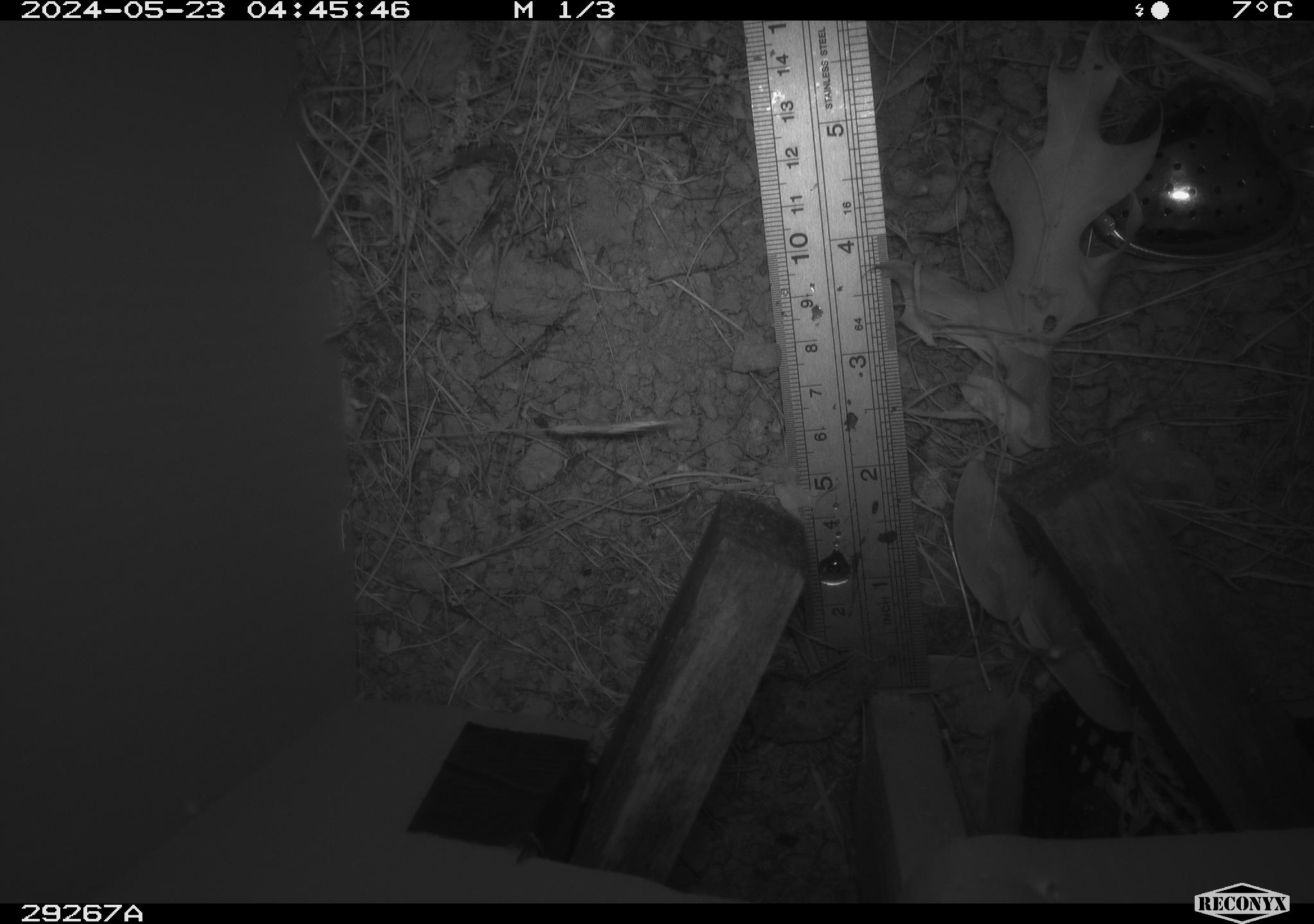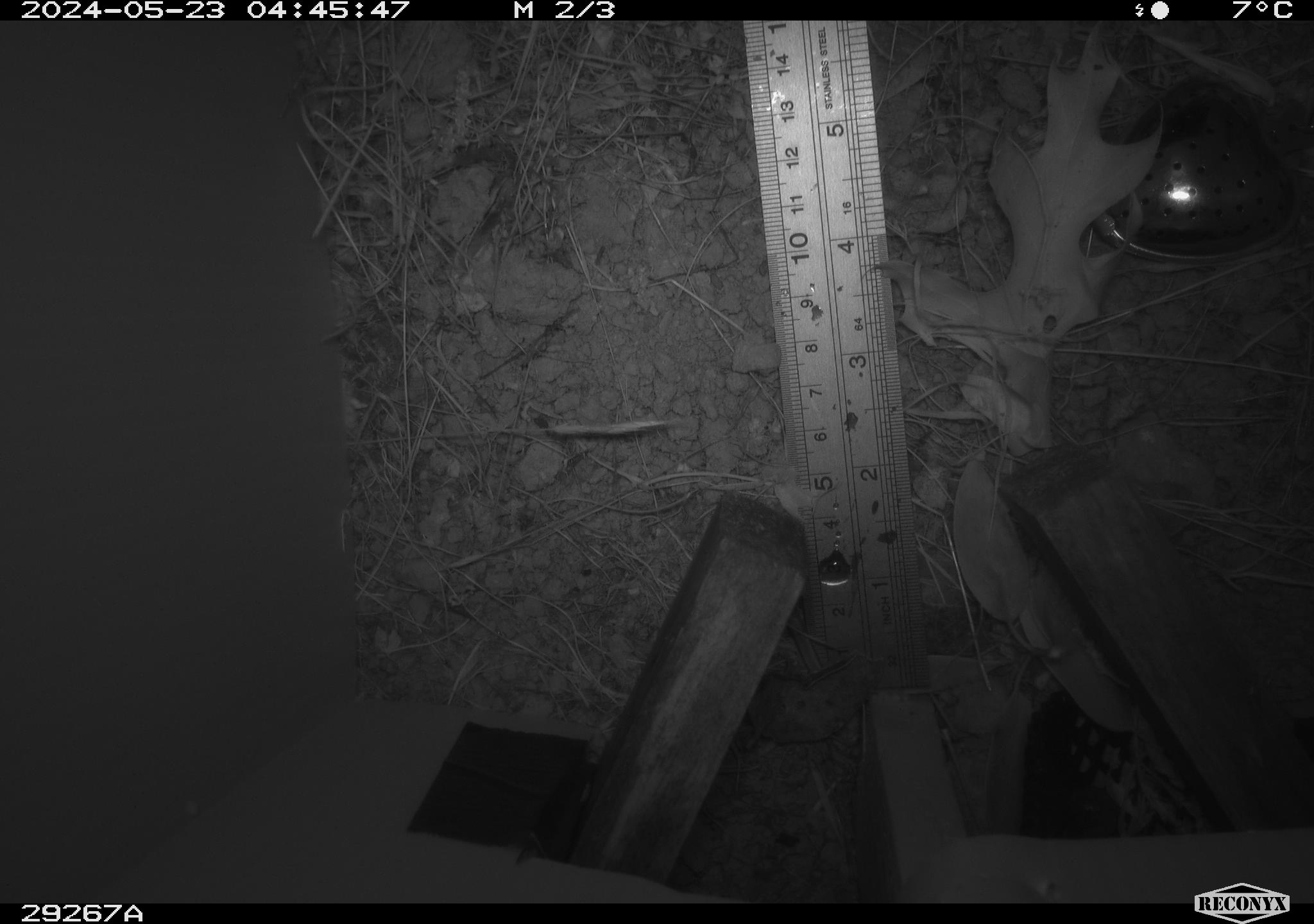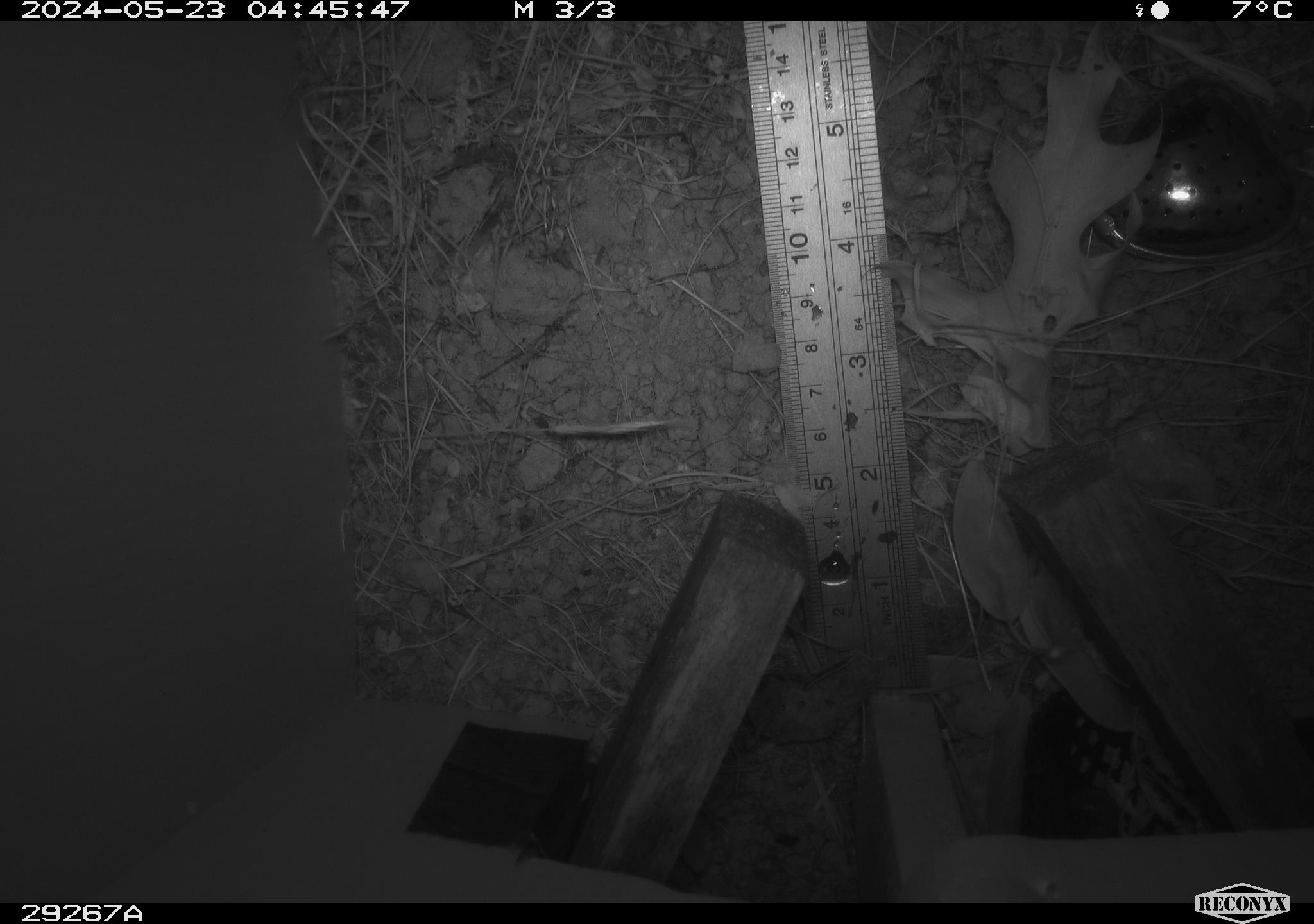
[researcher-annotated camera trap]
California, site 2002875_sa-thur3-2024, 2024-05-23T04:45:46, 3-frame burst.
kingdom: Animalia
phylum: Chordata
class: Mammalia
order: Rodentia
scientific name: Rodentia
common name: mouse species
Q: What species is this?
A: Mouse species (Rodentia).